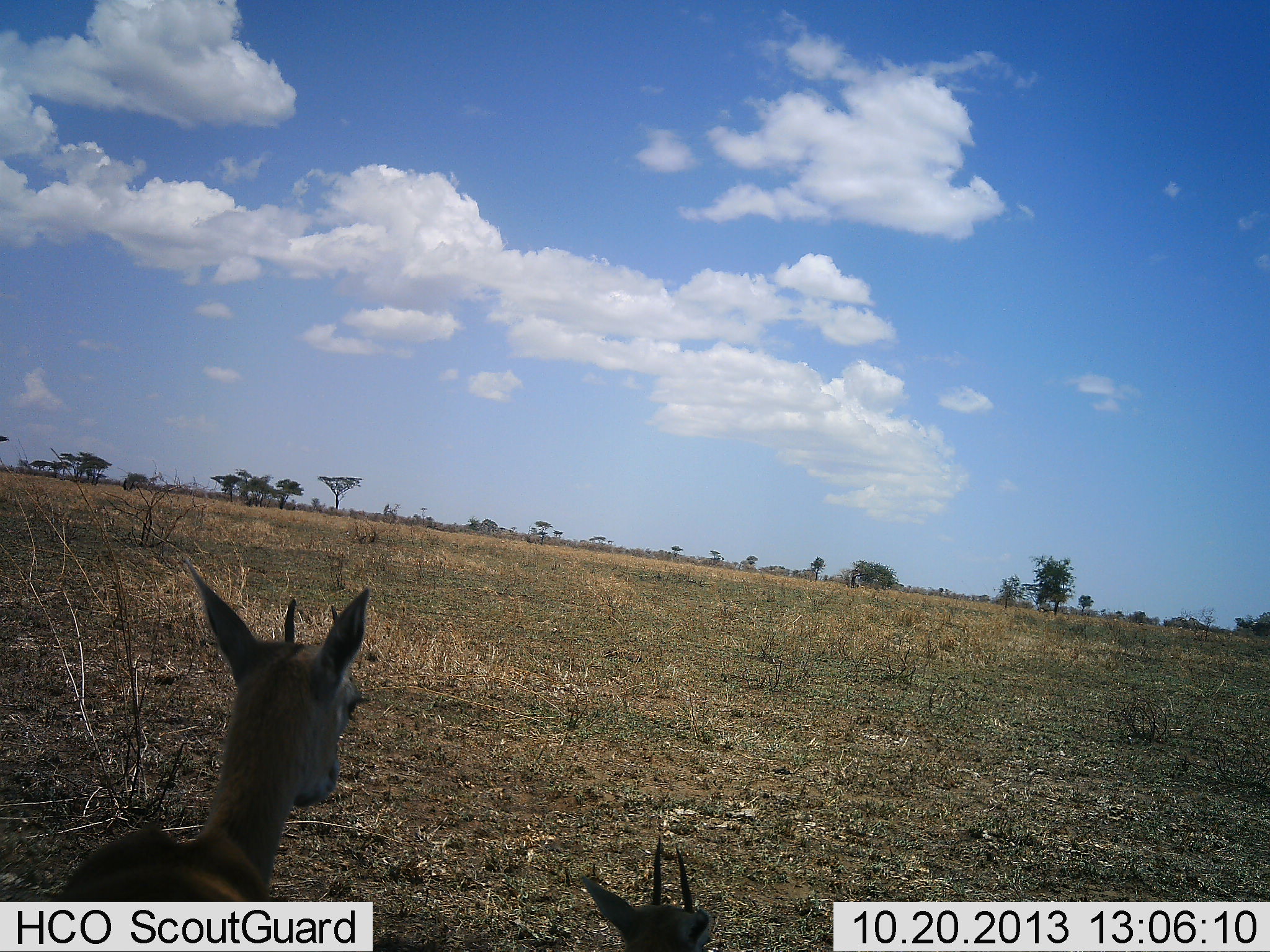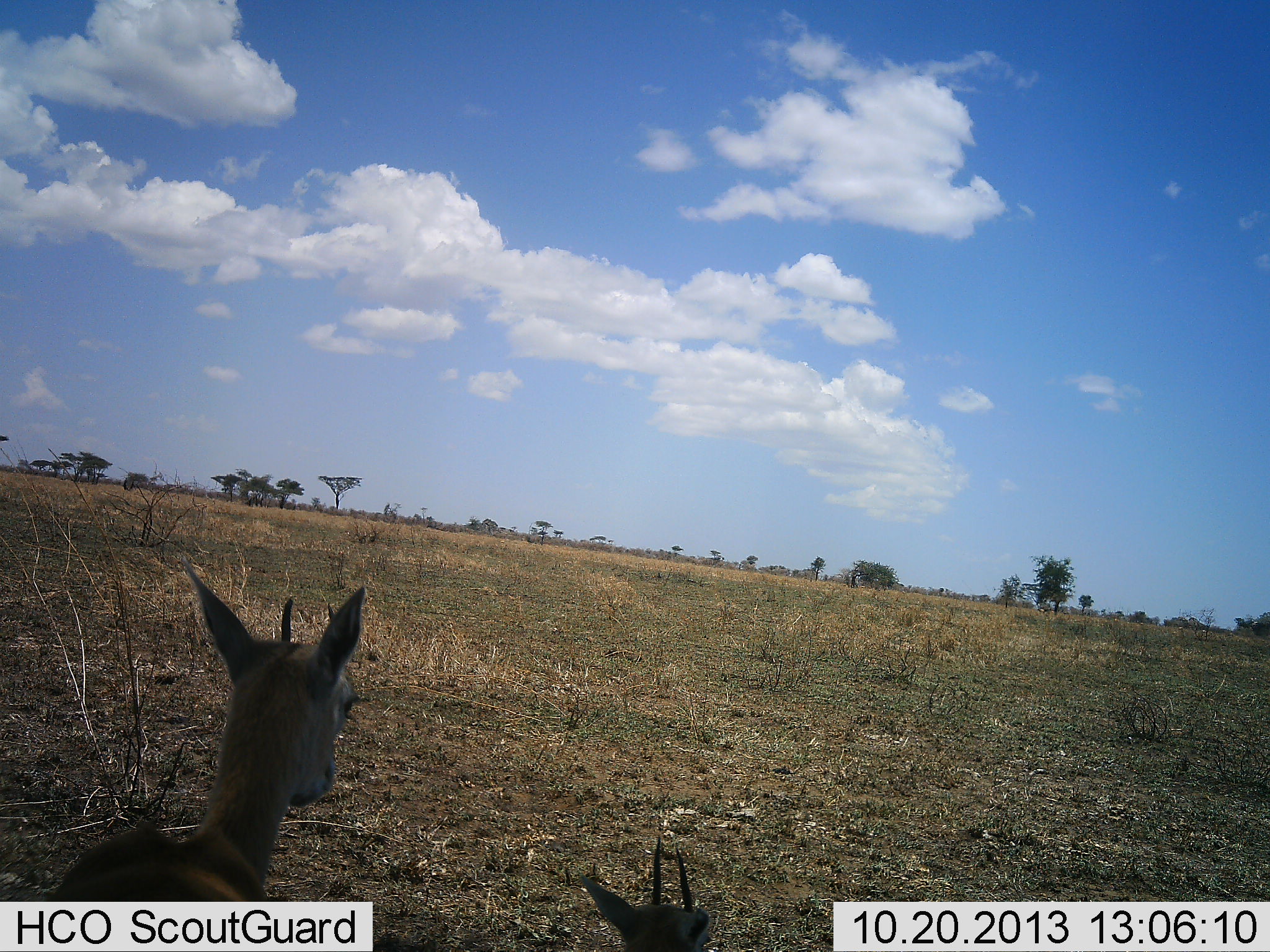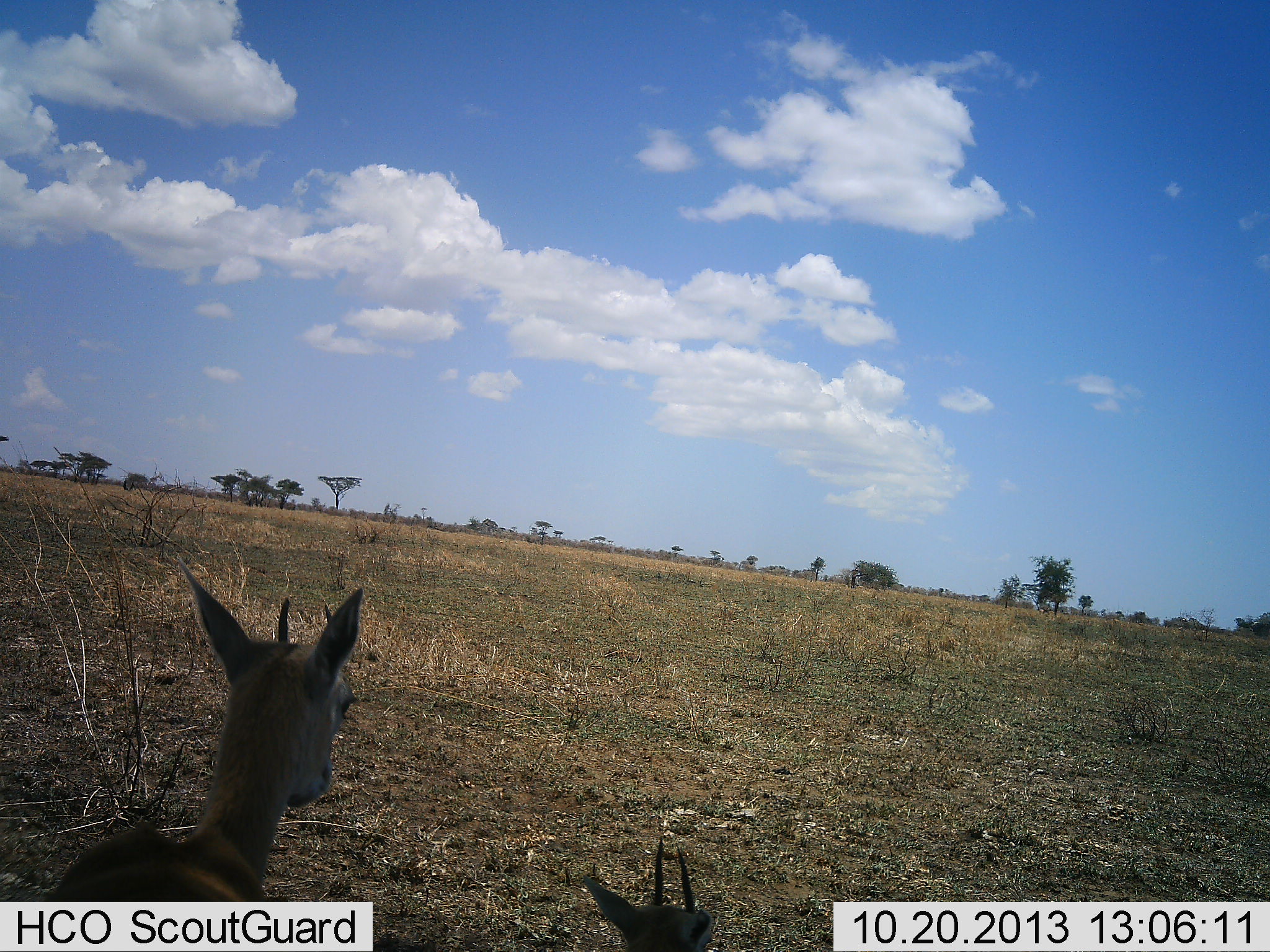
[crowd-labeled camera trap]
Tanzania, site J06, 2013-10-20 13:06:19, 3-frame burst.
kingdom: Animalia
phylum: Chordata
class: Mammalia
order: Artiodactyla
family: Bovidae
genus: Eudorcas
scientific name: Eudorcas thomsonii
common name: thomson's gazelle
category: gazellethomsons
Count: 2.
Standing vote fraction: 70%.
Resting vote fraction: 60%.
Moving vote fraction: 0%.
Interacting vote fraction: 0%.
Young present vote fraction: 10%.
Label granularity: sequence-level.